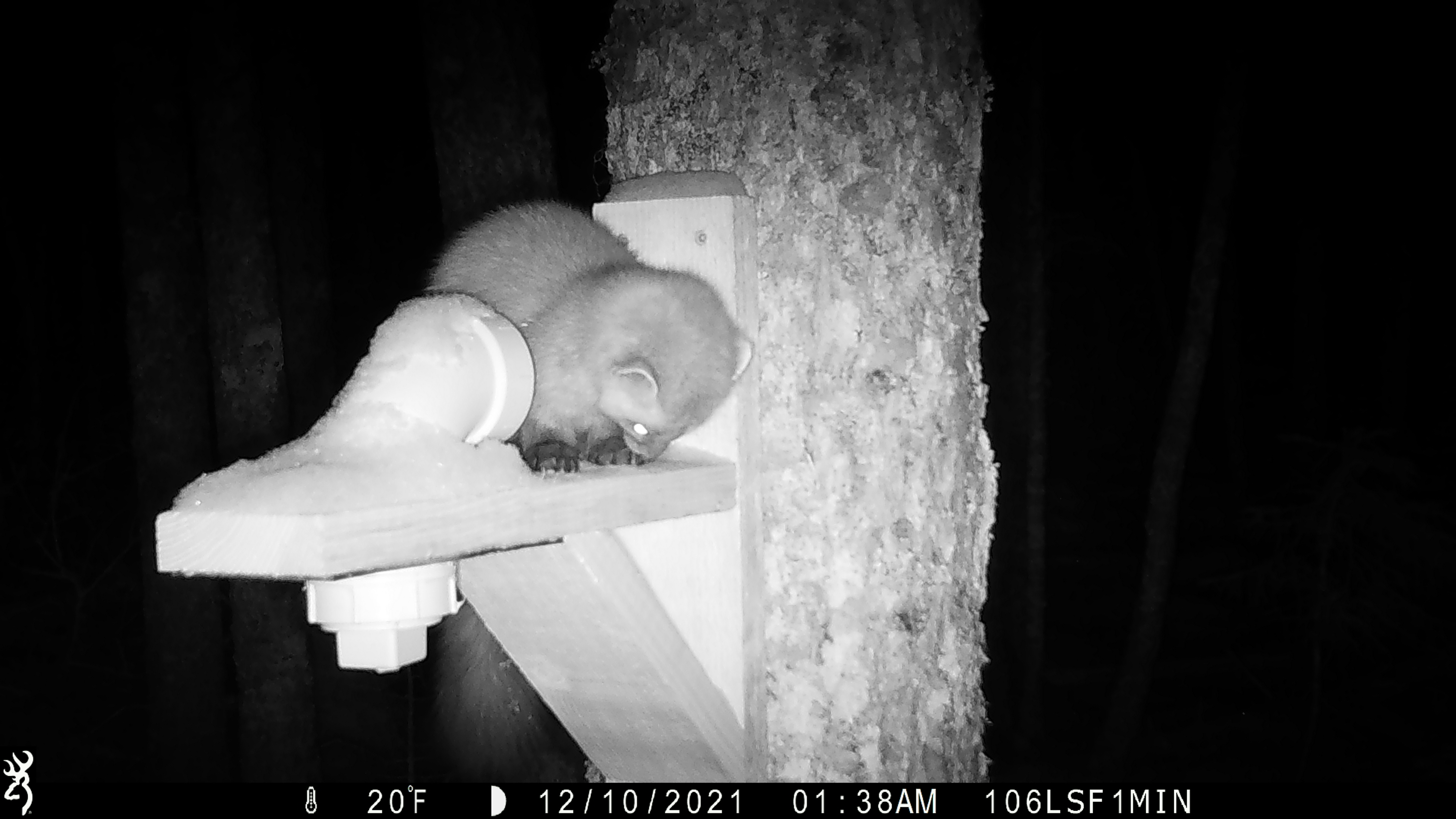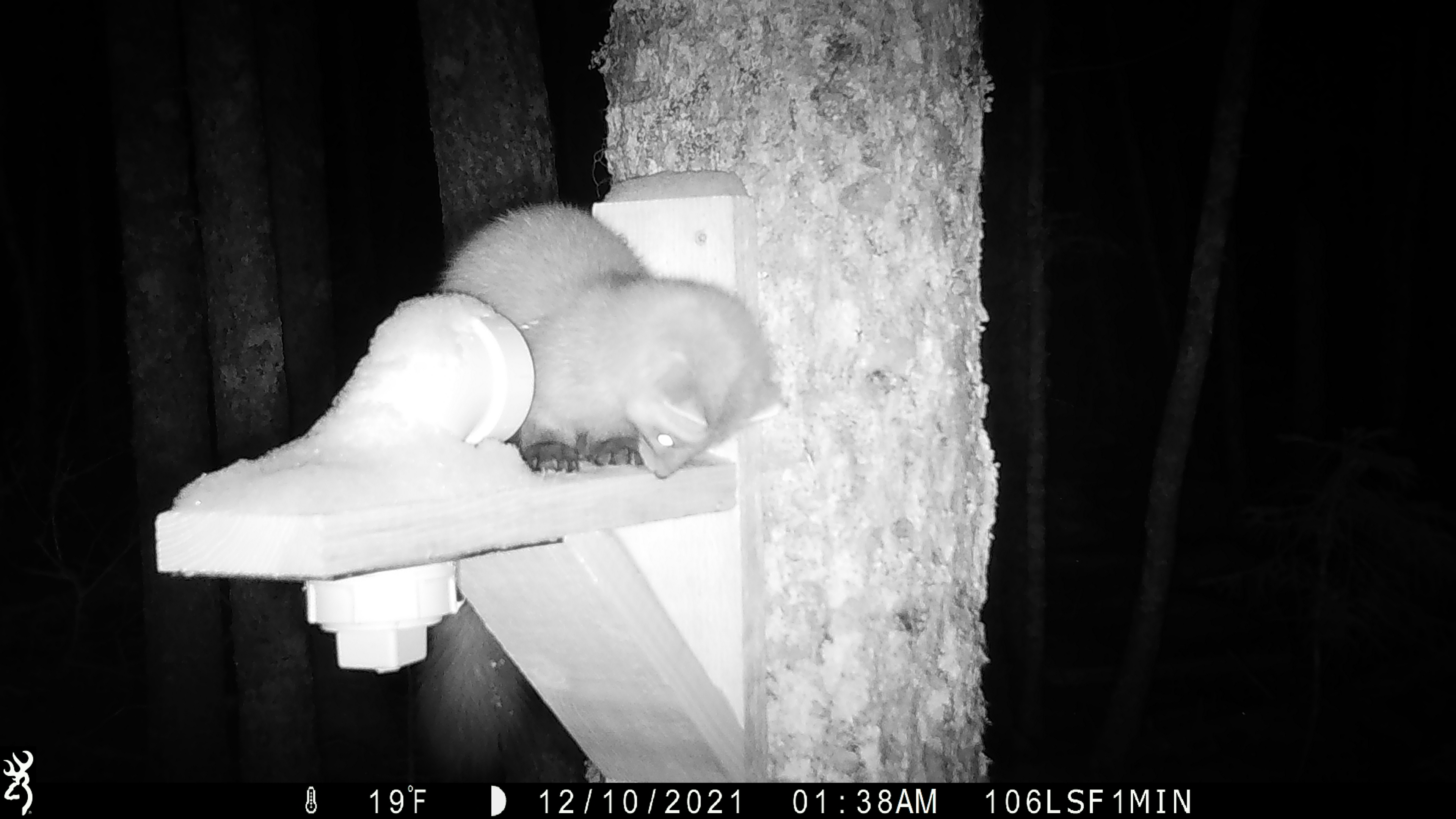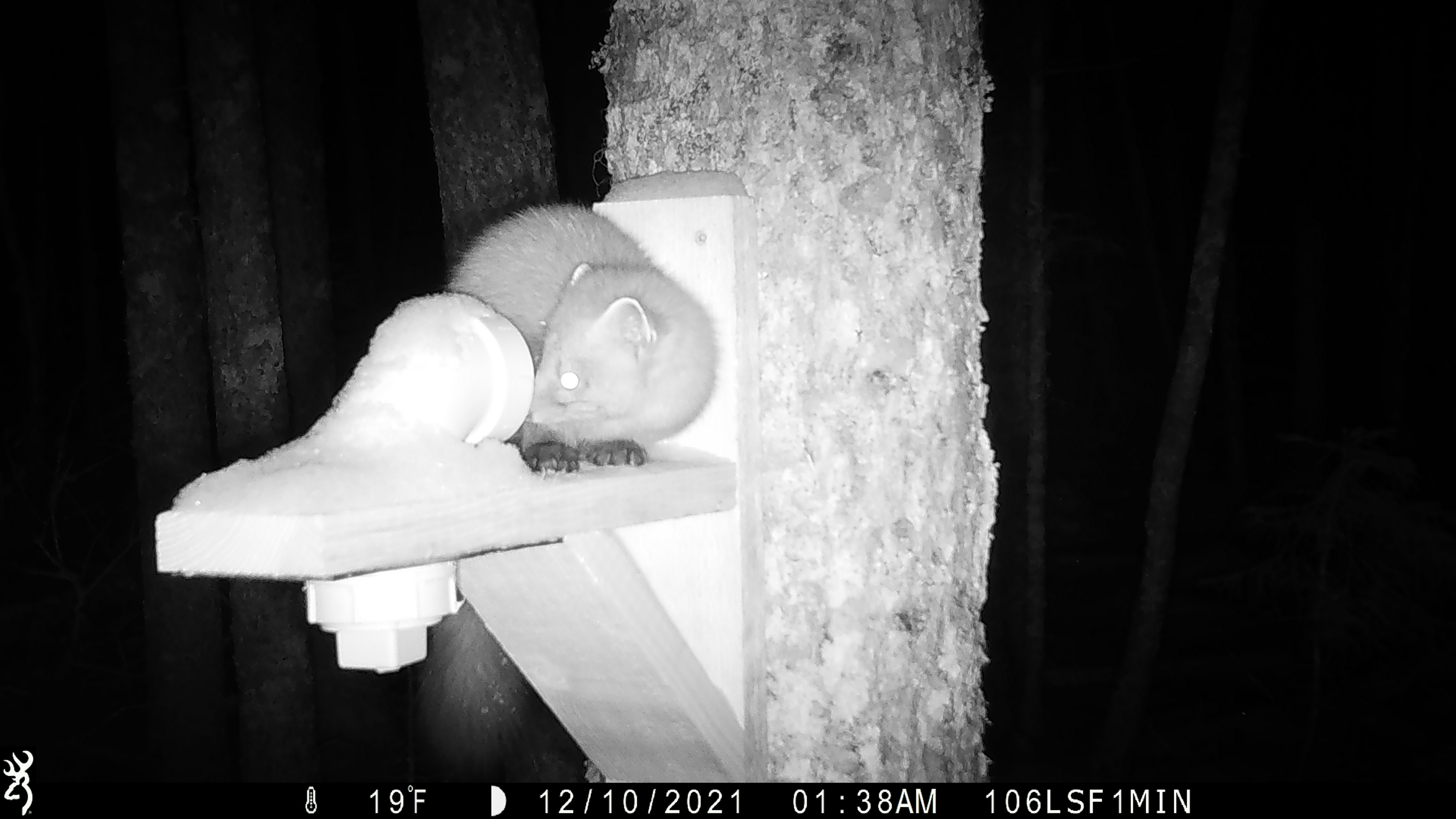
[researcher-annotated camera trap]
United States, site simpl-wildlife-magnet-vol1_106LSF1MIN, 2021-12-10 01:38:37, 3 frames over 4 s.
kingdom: Animalia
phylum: Chordata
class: Mammalia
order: Carnivora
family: Mustelidae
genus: Martes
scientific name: Martes americana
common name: american marten